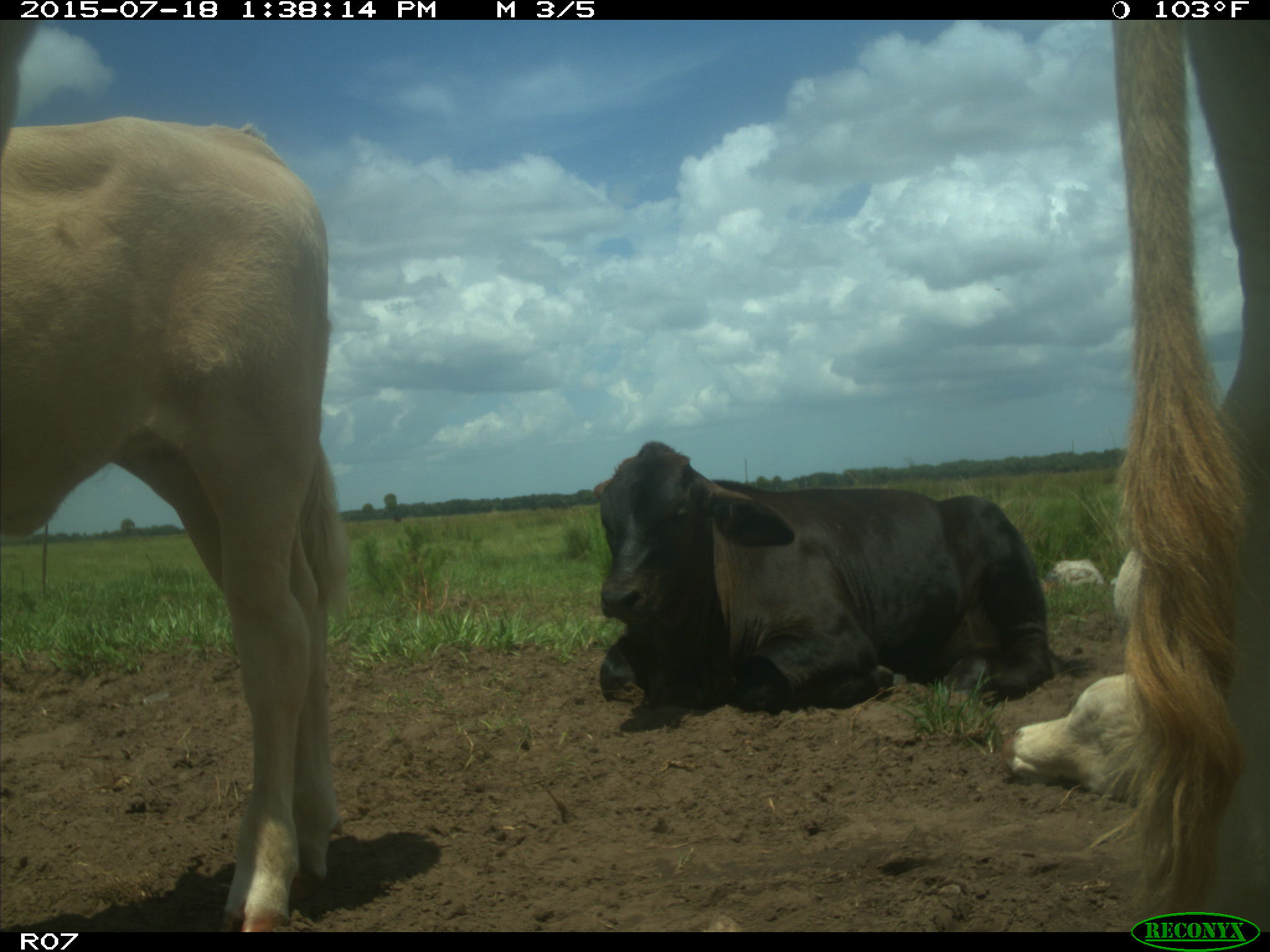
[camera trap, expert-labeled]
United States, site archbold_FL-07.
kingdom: Animalia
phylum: Chordata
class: Mammalia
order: Artiodactyla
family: Bovidae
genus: Bos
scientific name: Bos taurus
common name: domestic cow